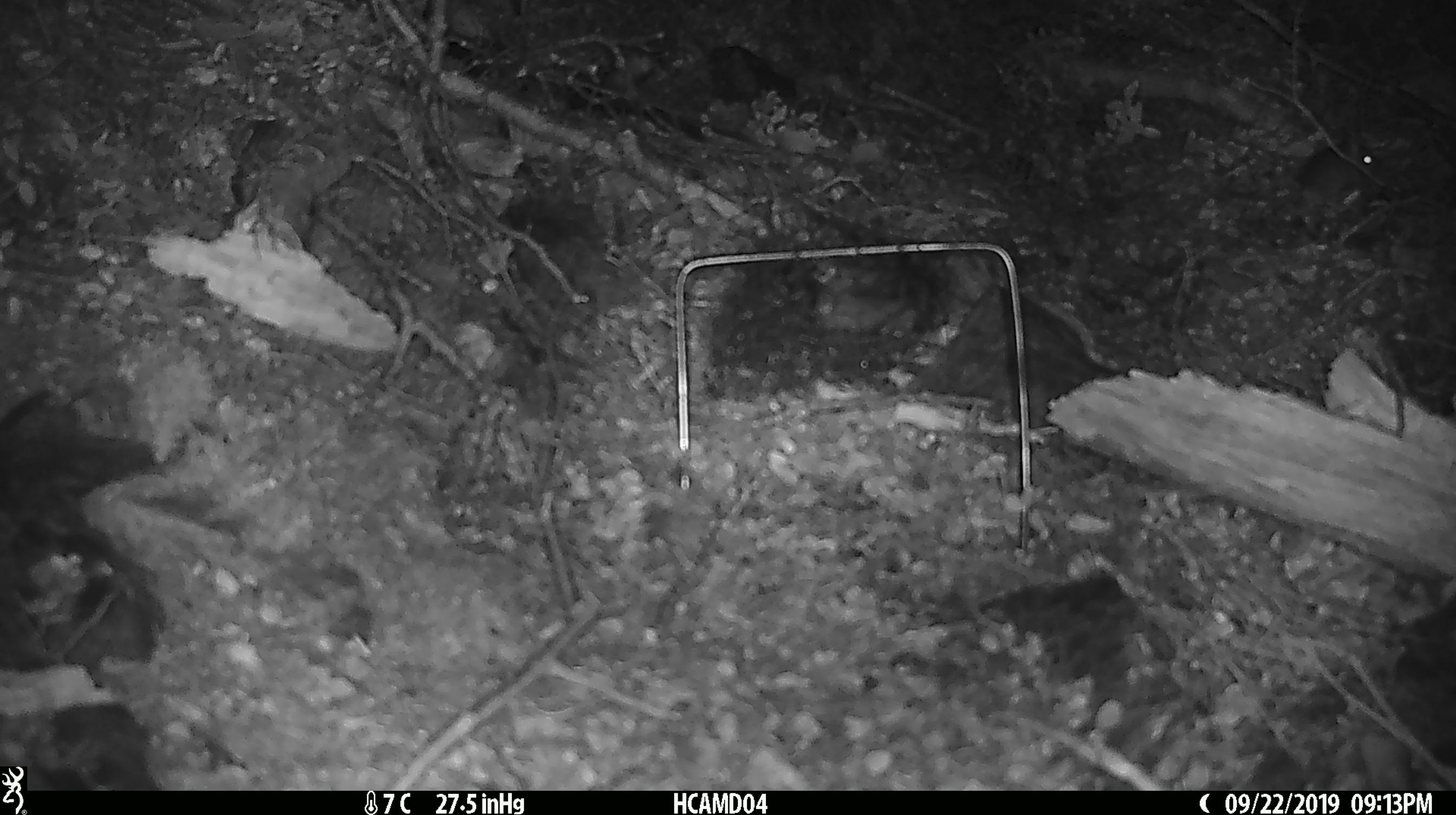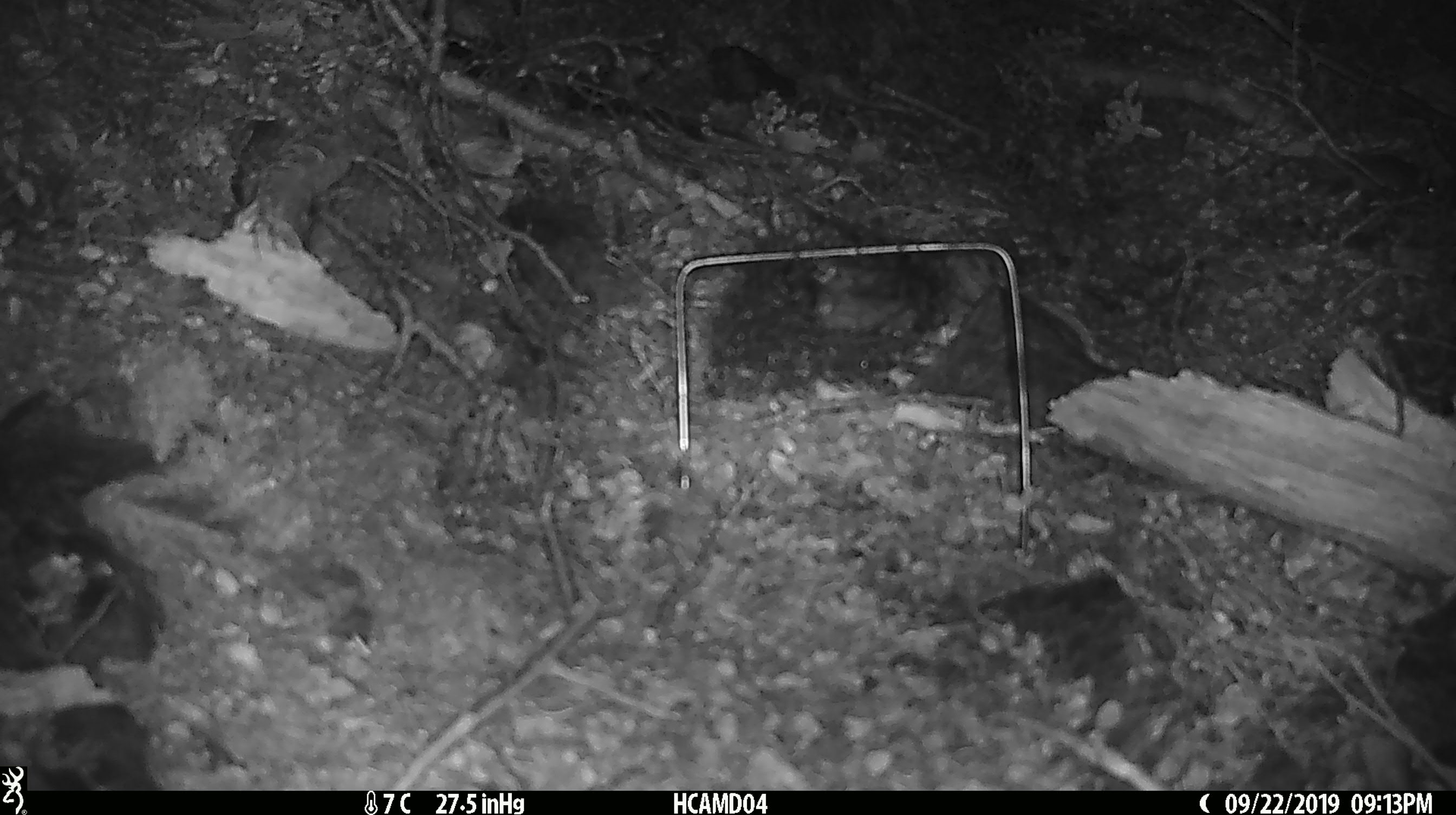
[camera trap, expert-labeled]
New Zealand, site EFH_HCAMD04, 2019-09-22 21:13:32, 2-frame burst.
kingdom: Animalia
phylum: Chordata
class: Mammalia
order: Rodentia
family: Muridae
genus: Mus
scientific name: Mus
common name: mouse